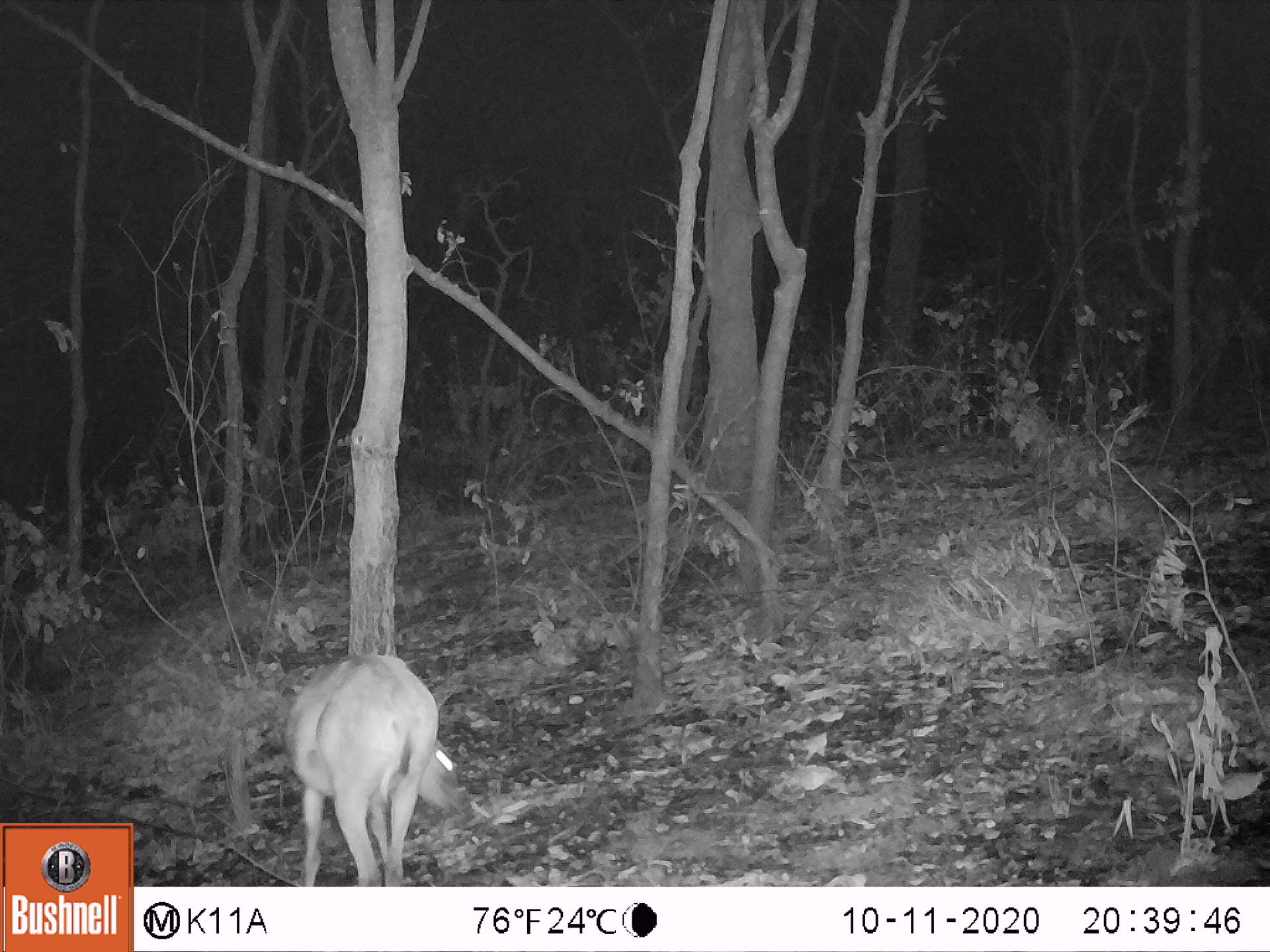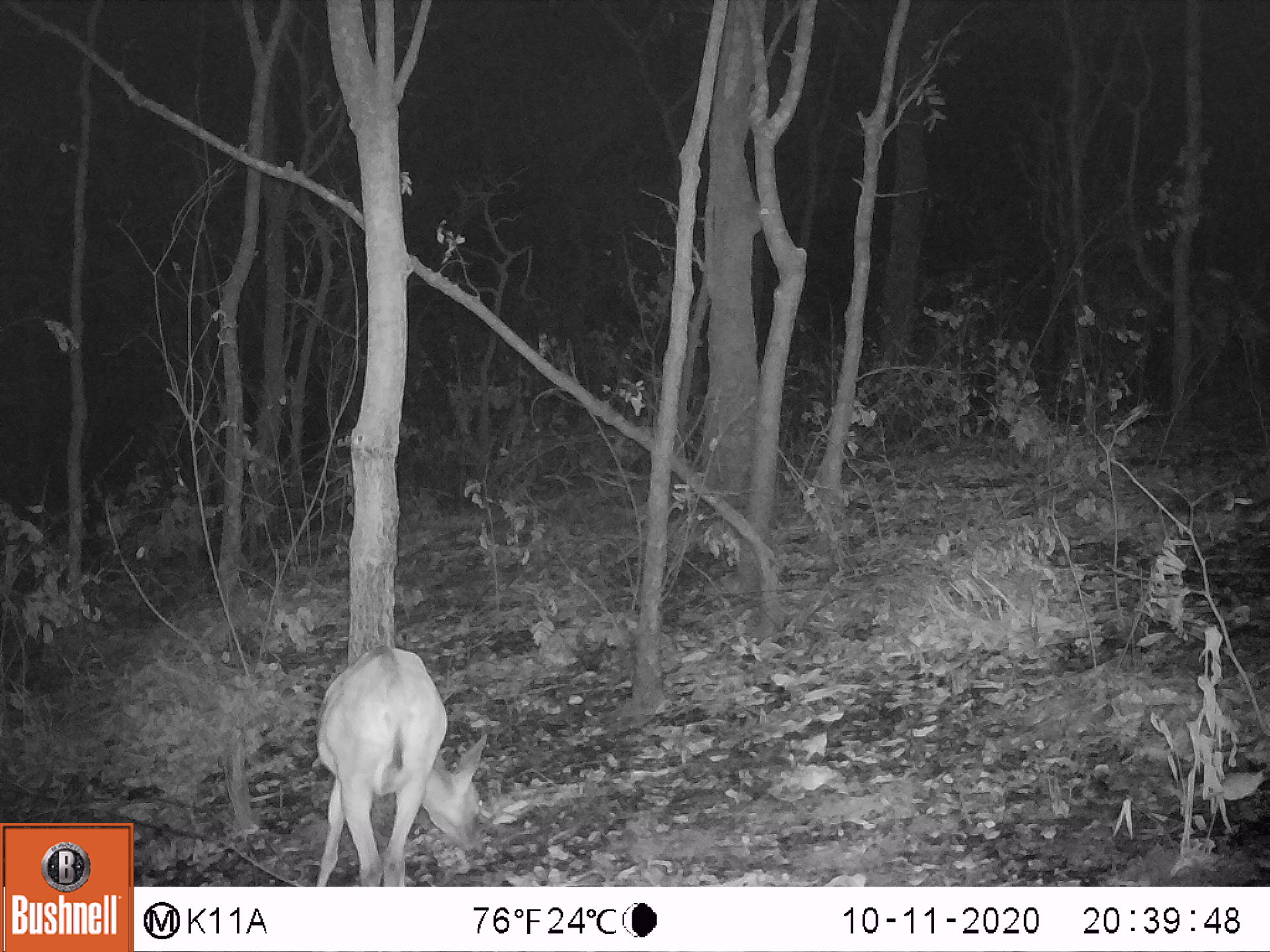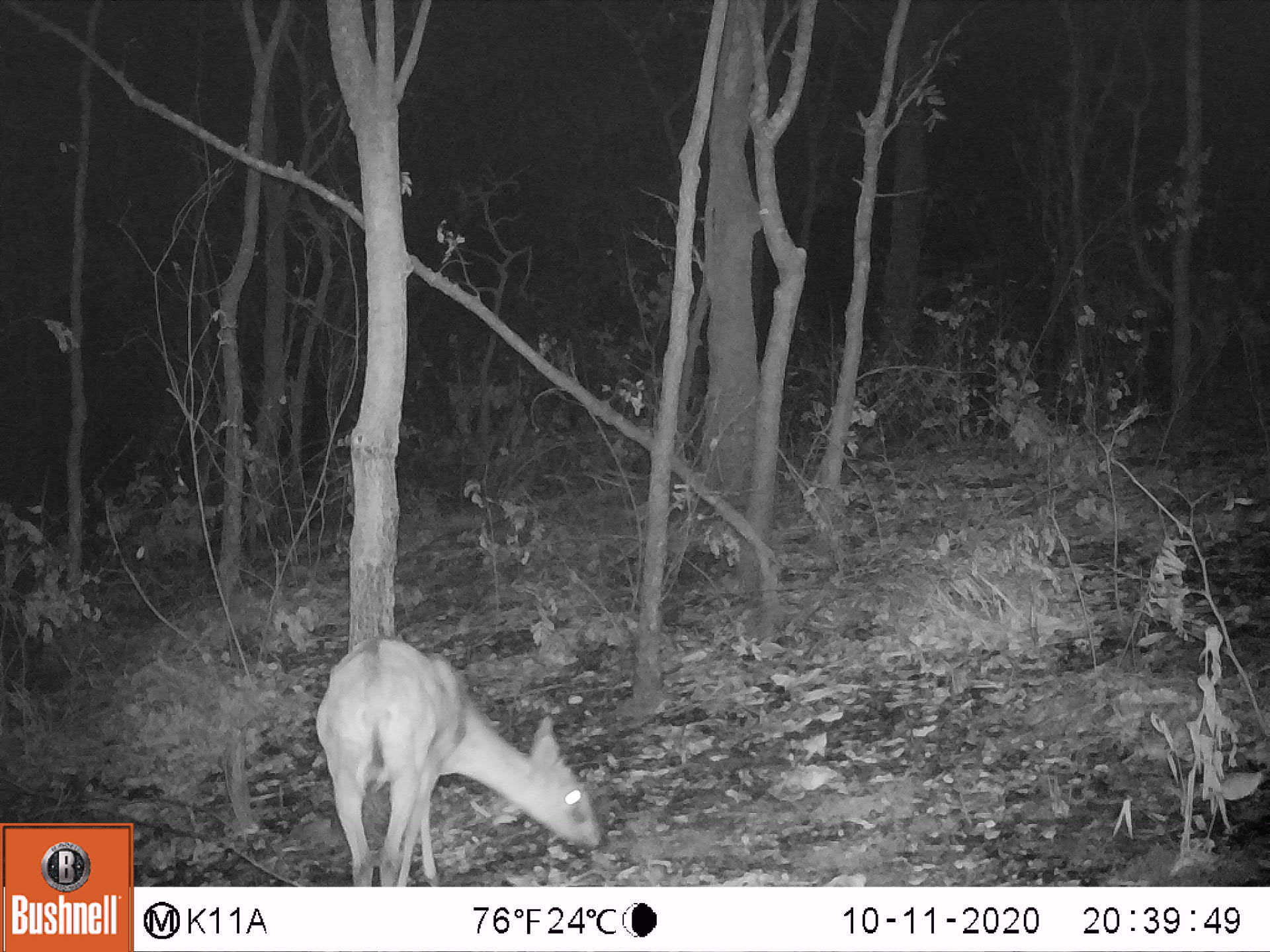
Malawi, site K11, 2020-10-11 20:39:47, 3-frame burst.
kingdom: Animalia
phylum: Chordata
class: Mammalia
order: Artiodactyla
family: Bovidae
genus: Sylvicapra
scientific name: Sylvicapra grimmia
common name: common duiker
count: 1